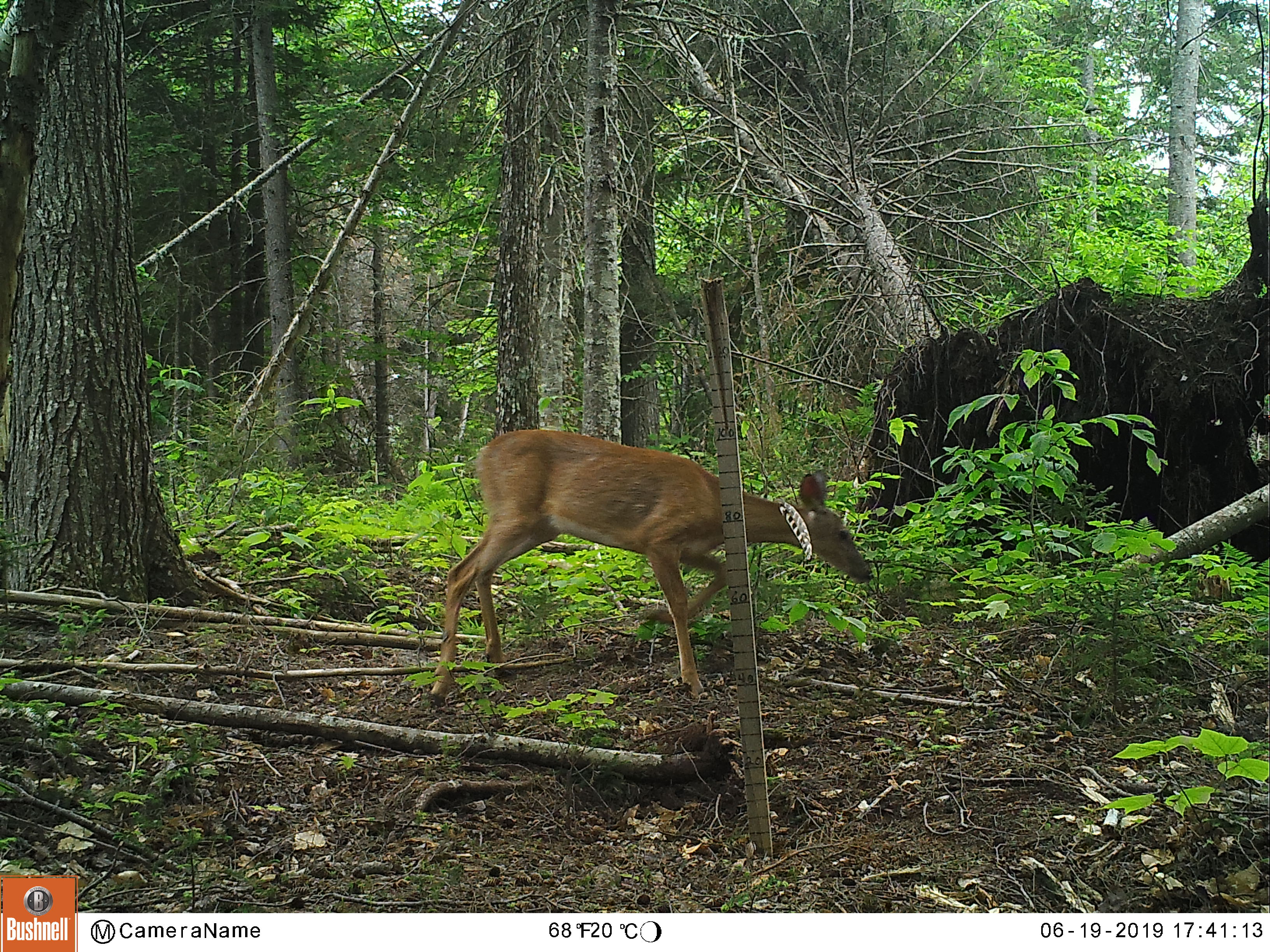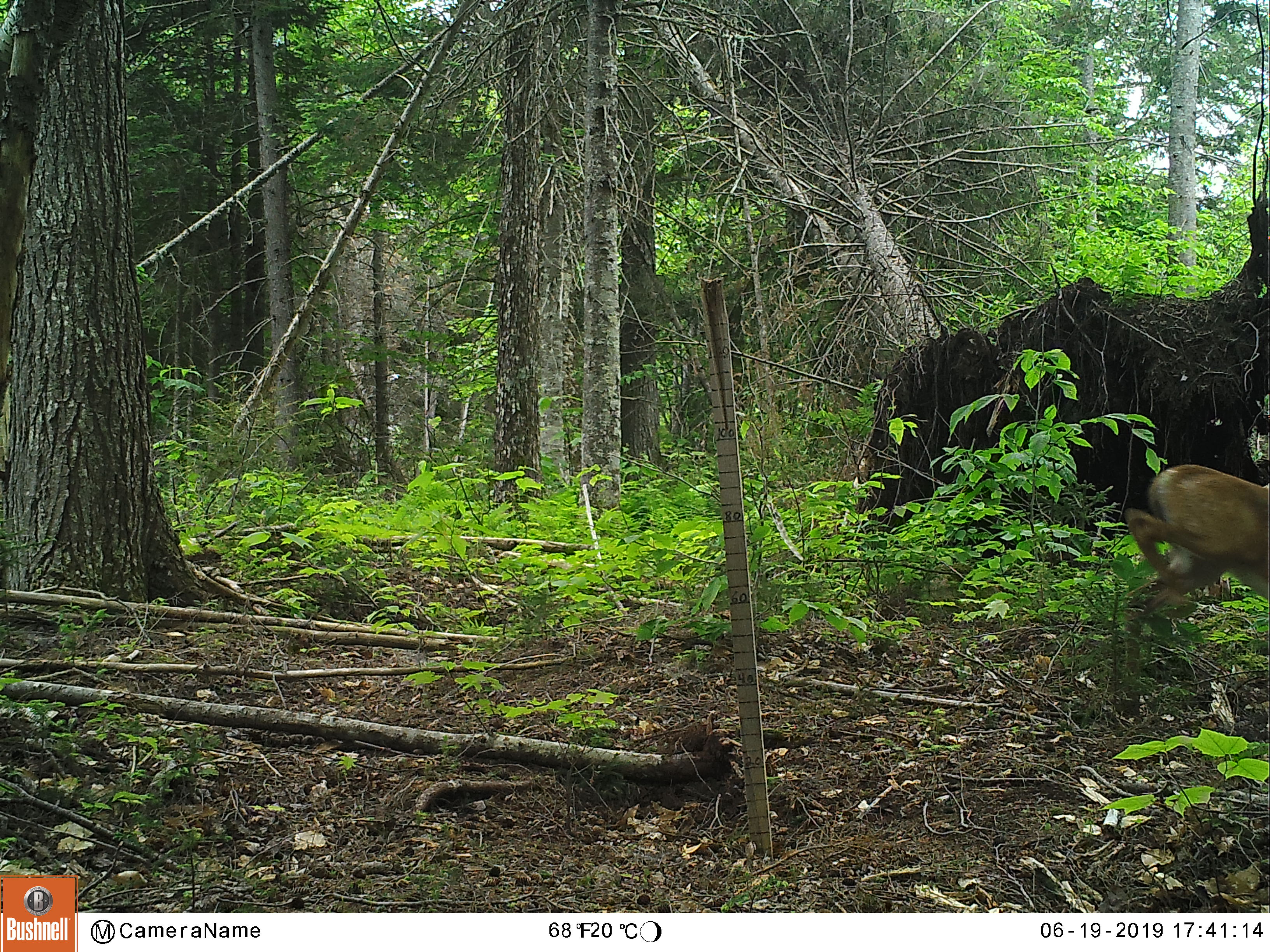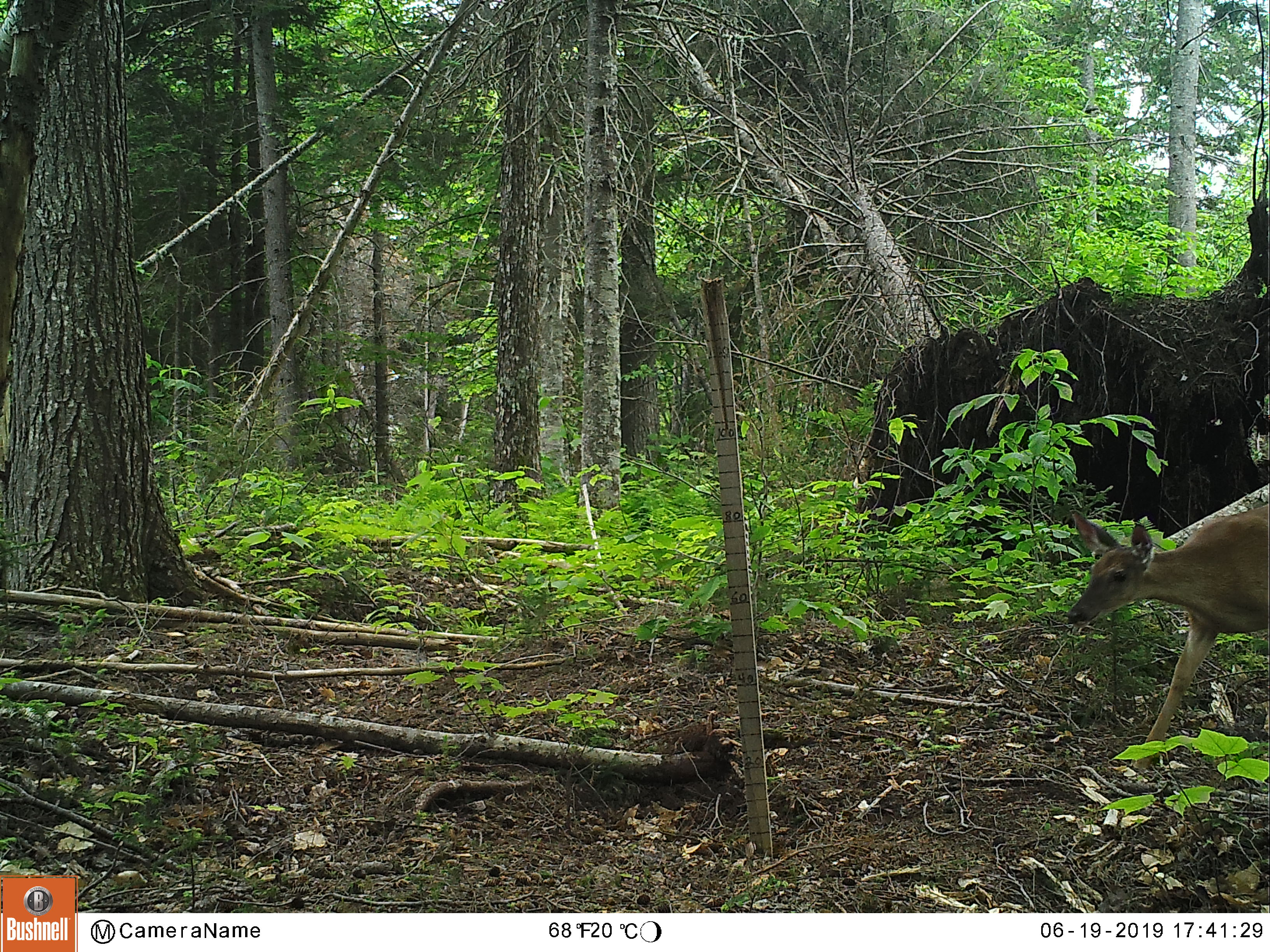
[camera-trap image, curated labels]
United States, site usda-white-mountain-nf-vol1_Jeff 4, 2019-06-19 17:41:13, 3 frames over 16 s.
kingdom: Animalia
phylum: Chordata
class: Mammalia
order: Artiodactyla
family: Cervidae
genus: Odocoileus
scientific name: Odocoileus virginianus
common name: white-tailed deer